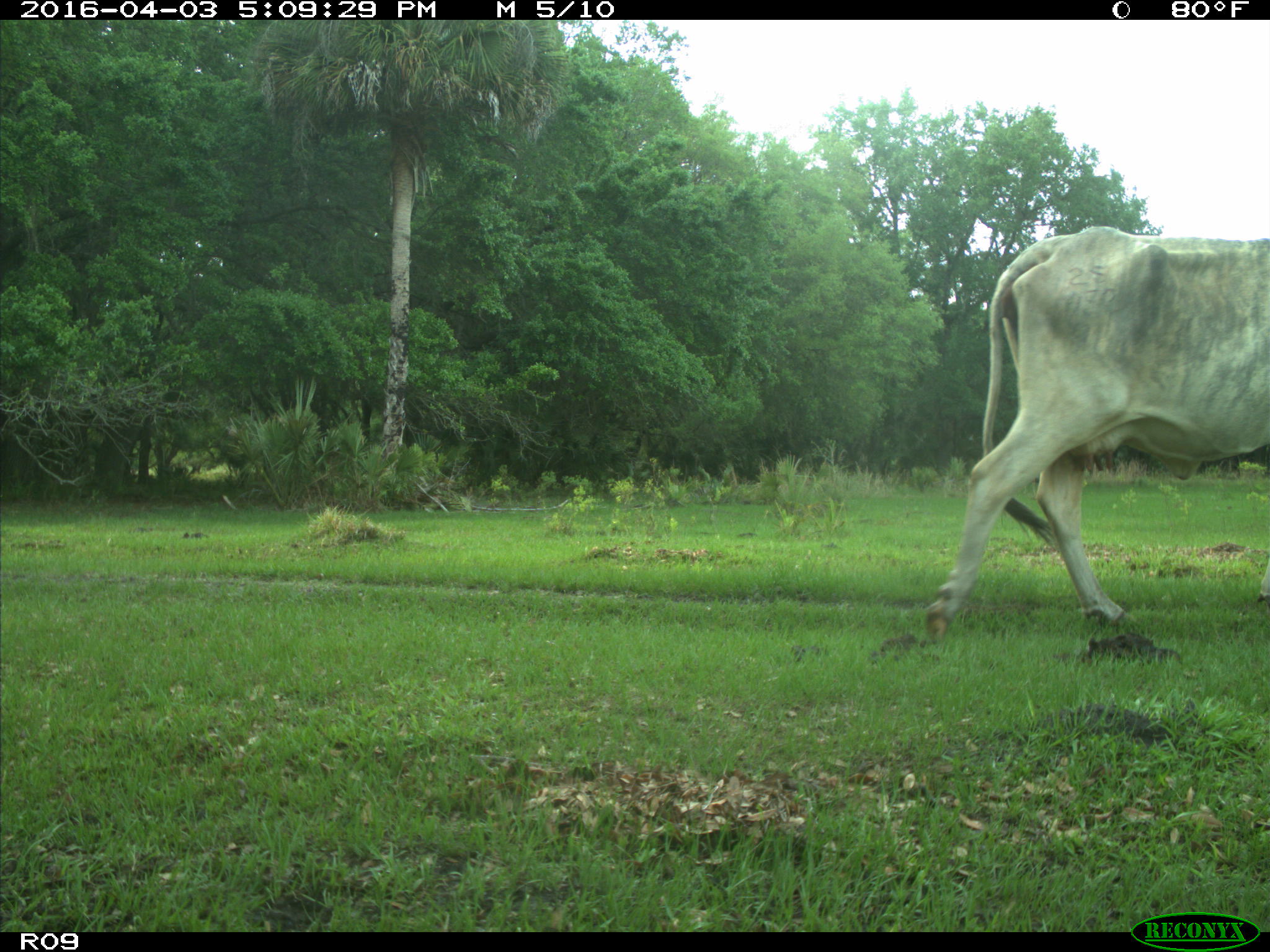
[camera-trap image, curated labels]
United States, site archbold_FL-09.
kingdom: Animalia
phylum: Chordata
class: Mammalia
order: Artiodactyla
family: Bovidae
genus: Bos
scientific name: Bos taurus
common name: domestic cow